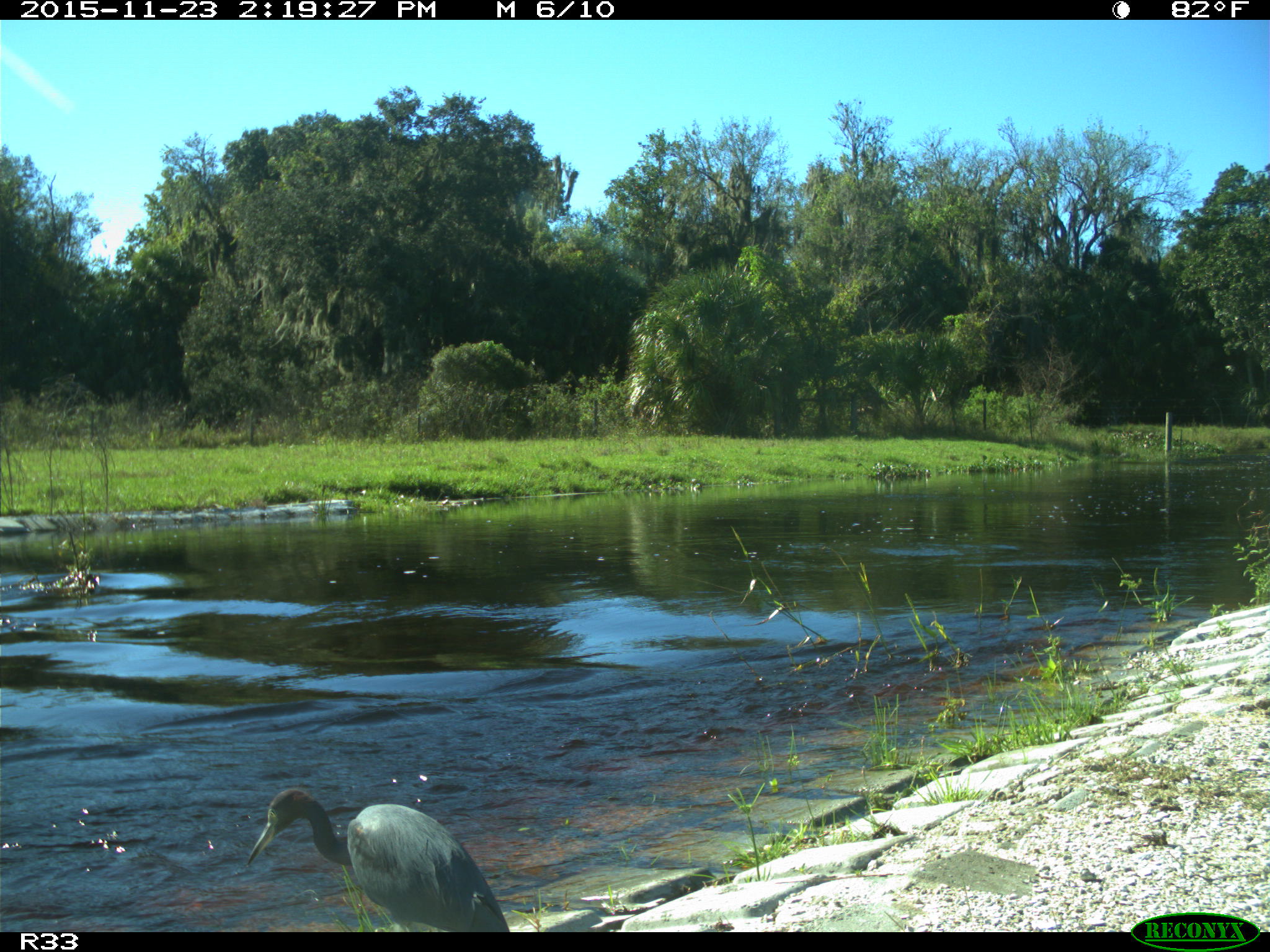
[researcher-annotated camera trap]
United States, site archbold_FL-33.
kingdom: Animalia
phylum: Chordata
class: Aves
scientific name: Aves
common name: birds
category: unidentified bird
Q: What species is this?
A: Unidentified bird (birds) (Aves).